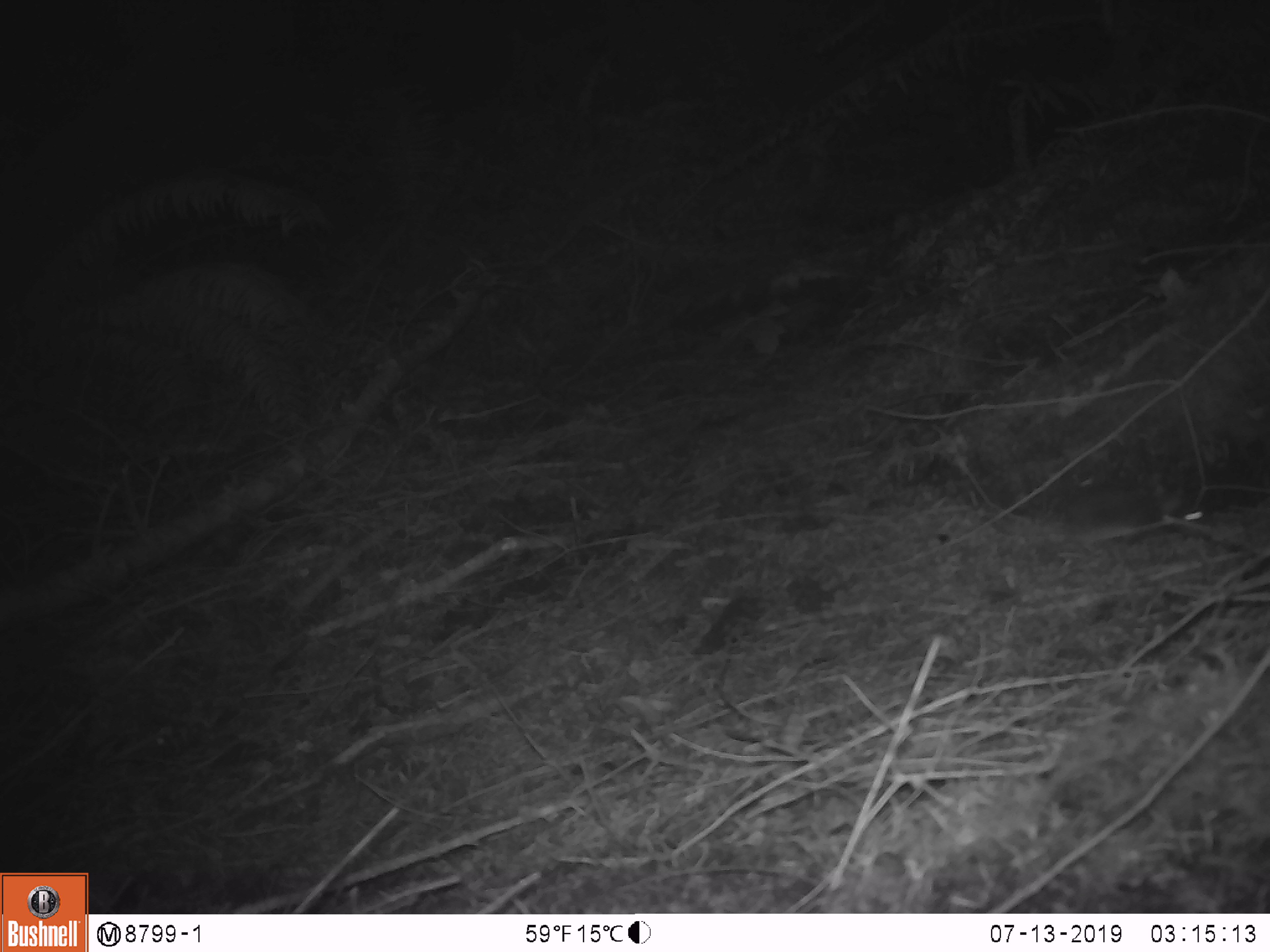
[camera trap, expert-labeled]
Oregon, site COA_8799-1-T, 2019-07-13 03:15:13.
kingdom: Animalia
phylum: Chordata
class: Mammalia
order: Rodentia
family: Cricetidae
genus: Neotoma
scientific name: Neotoma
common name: woodrats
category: neotoma species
Neotoma species (woodrats) (Neotoma).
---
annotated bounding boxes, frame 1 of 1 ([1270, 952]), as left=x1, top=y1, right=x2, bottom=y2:
neotoma species: left=1025, top=467, right=1179, bottom=552